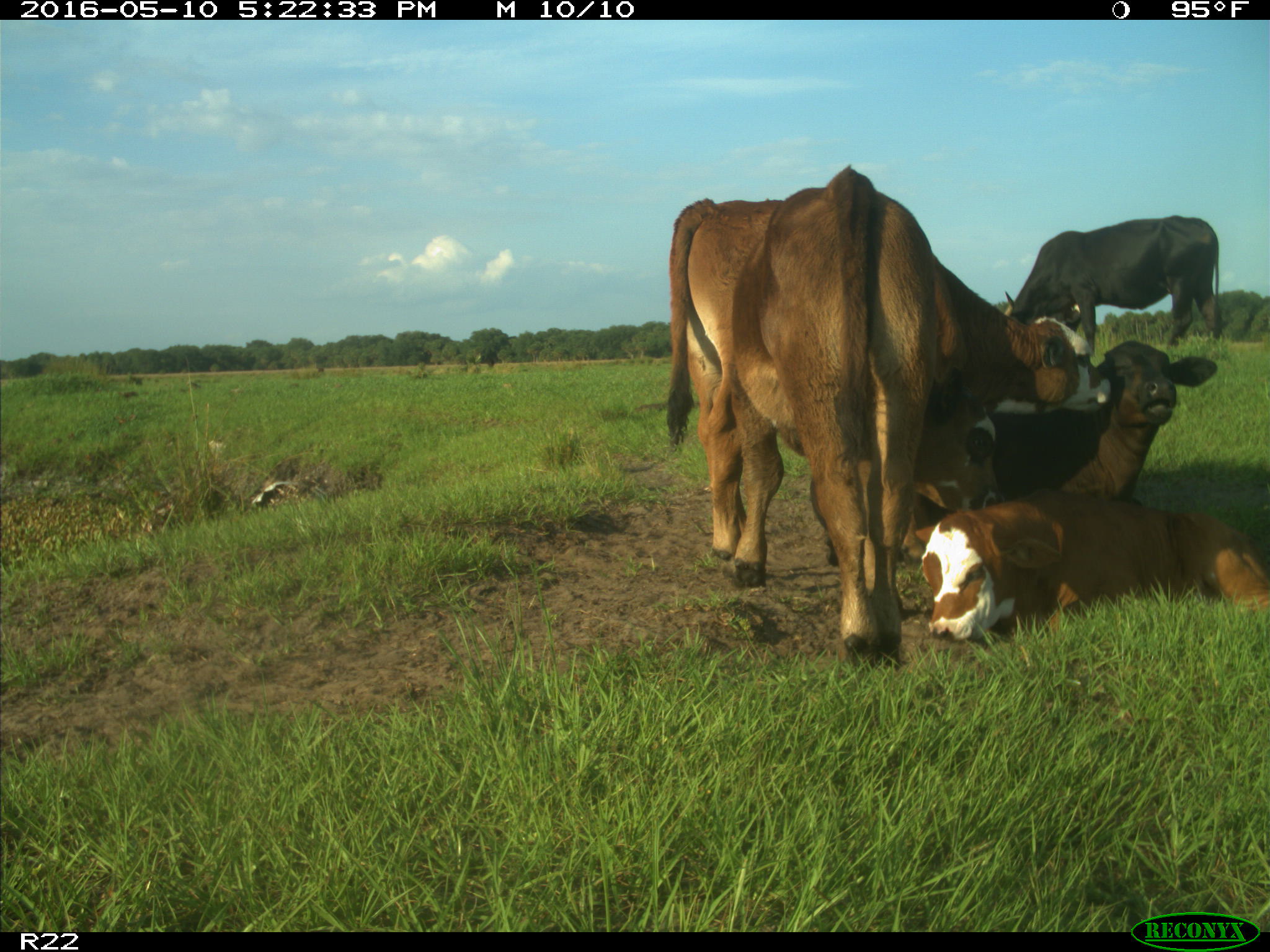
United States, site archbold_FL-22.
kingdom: Animalia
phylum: Chordata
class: Mammalia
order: Artiodactyla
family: Bovidae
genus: Bos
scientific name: Bos taurus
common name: domestic cow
Bos taurus (domestic cow).